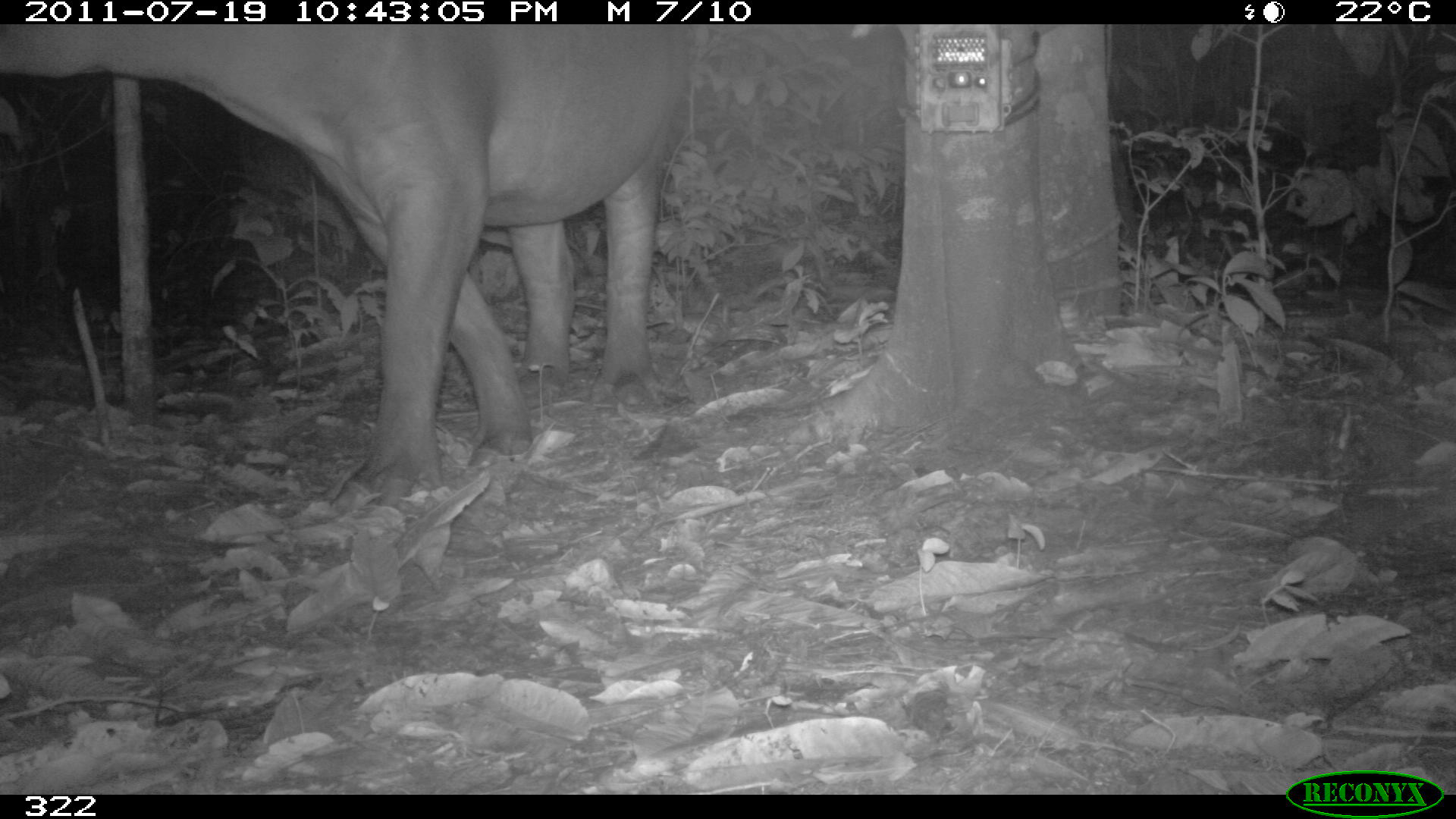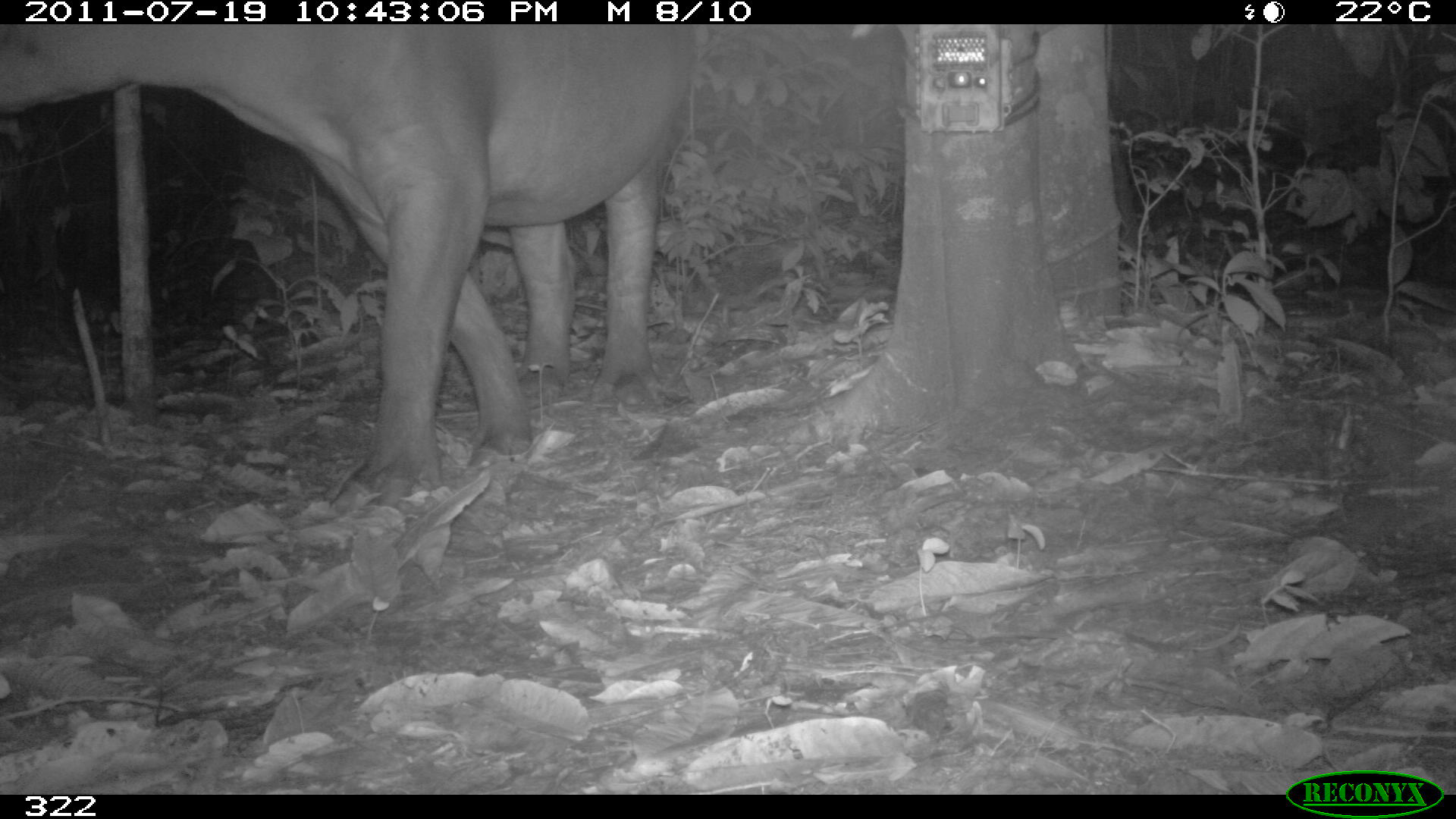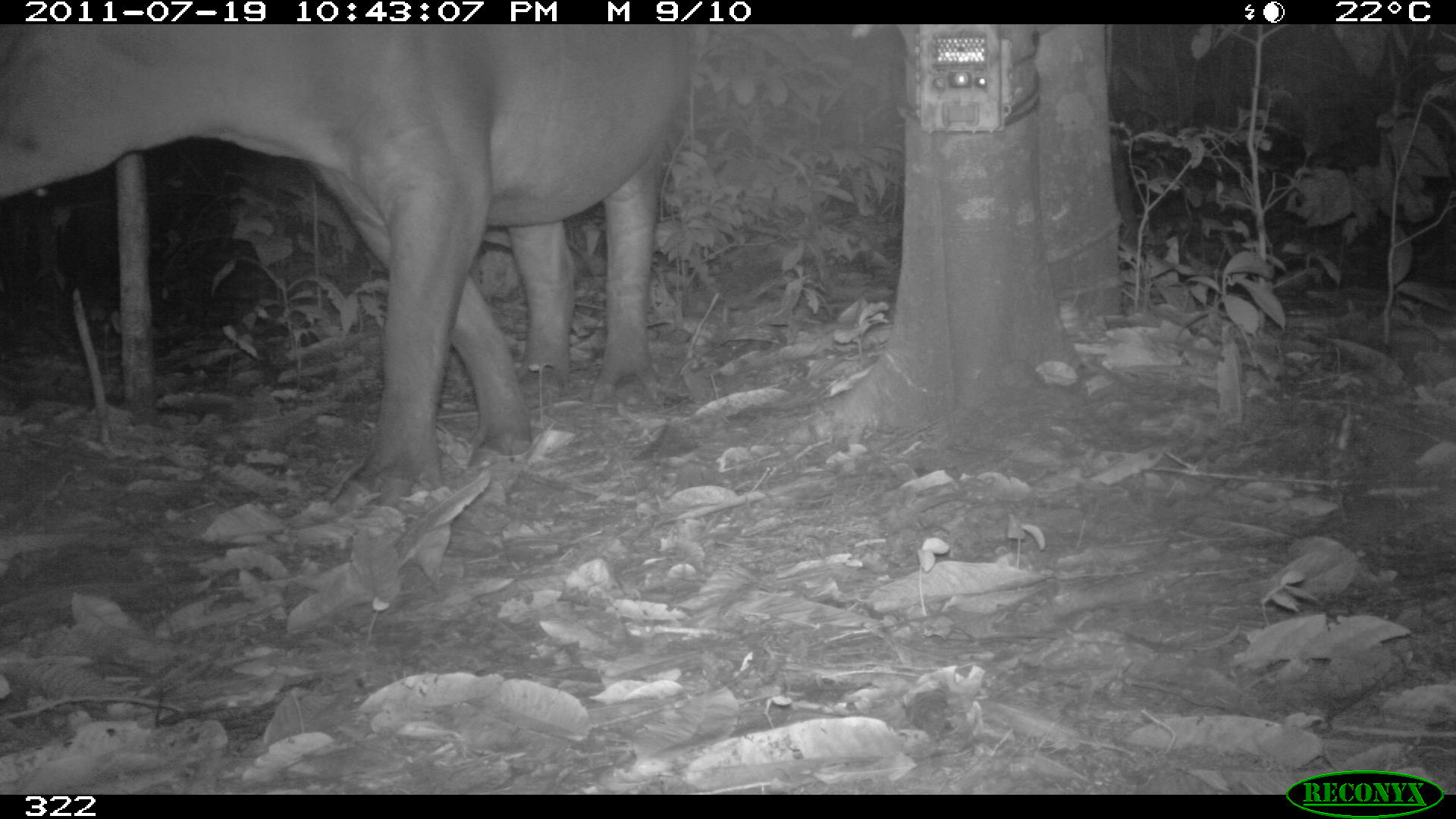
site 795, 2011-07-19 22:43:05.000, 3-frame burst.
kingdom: Animalia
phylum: Chordata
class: Mammalia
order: Perissodactyla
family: Tapiridae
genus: Tapirus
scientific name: Tapirus terrestris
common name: south american tapir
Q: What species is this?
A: Tapirus terrestris (south american tapir).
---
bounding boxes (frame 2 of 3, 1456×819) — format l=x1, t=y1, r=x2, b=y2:
tapirus terrestris: l=0, t=22, r=693, b=505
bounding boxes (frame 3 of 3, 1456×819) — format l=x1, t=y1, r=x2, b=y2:
tapirus terrestris: l=0, t=22, r=687, b=505